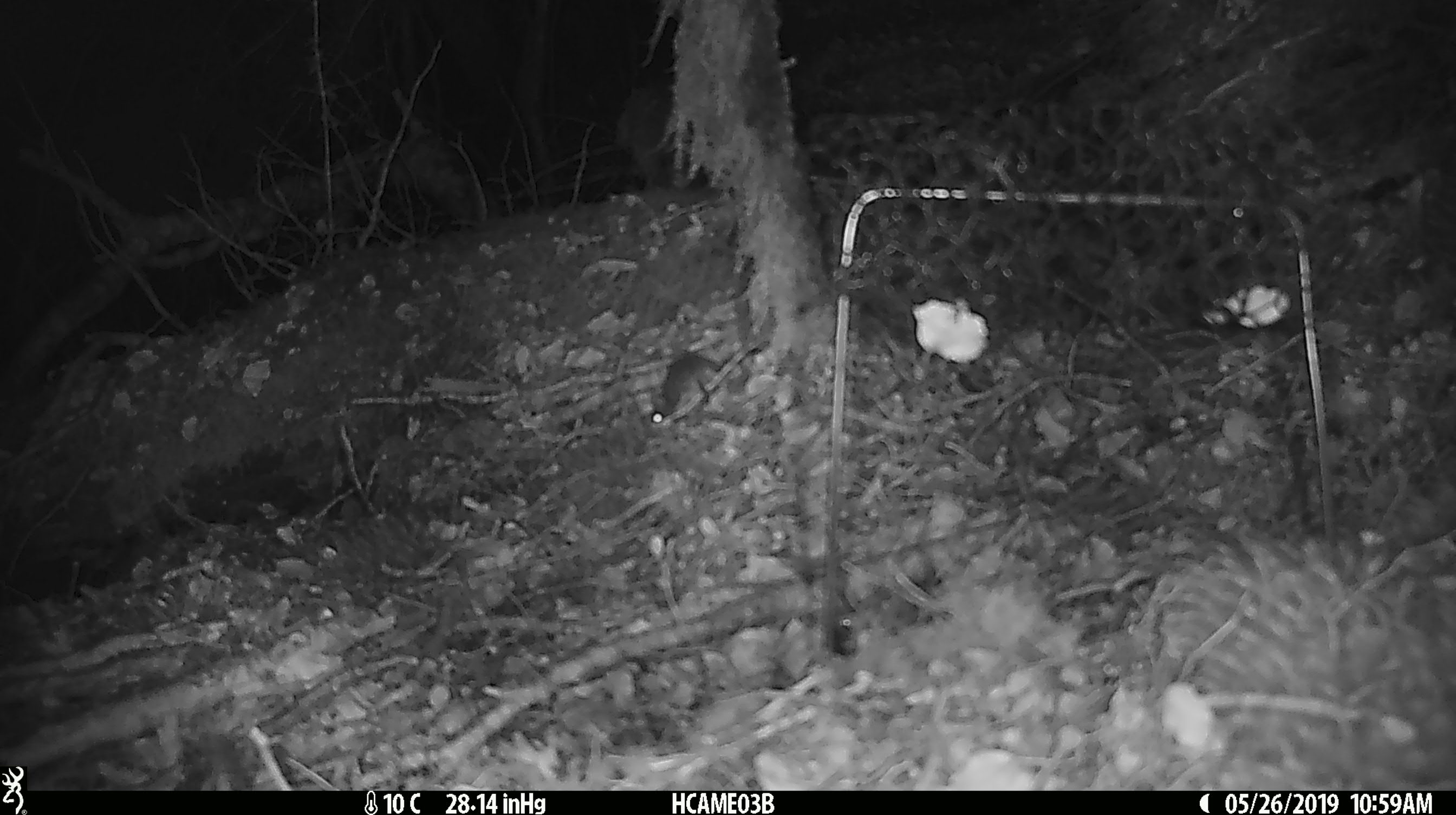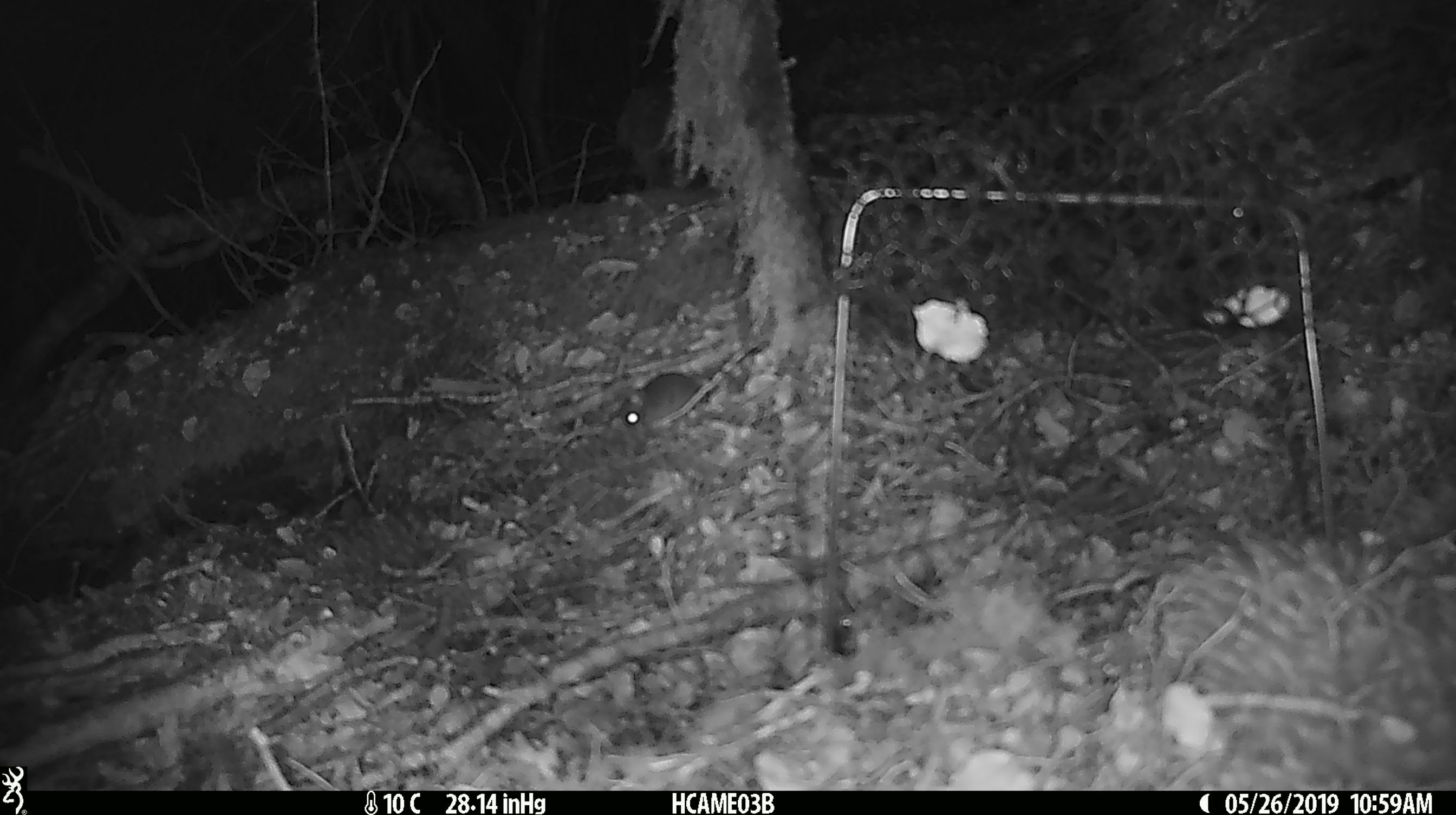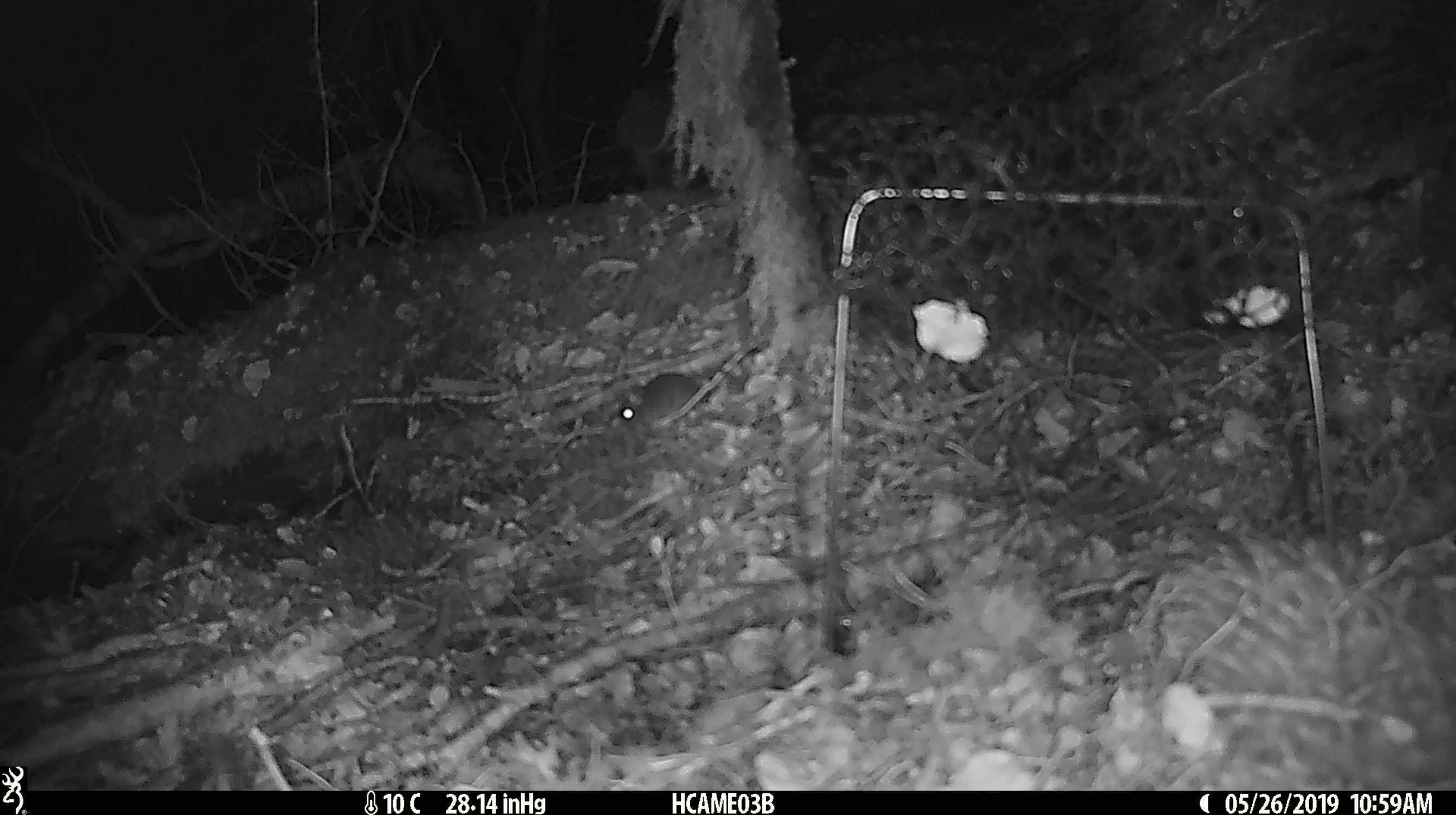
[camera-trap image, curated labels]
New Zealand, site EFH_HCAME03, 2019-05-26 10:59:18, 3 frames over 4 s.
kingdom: Animalia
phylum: Chordata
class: Mammalia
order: Rodentia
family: Muridae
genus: Mus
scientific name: Mus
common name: mouse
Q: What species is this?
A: Mouse (Mus).